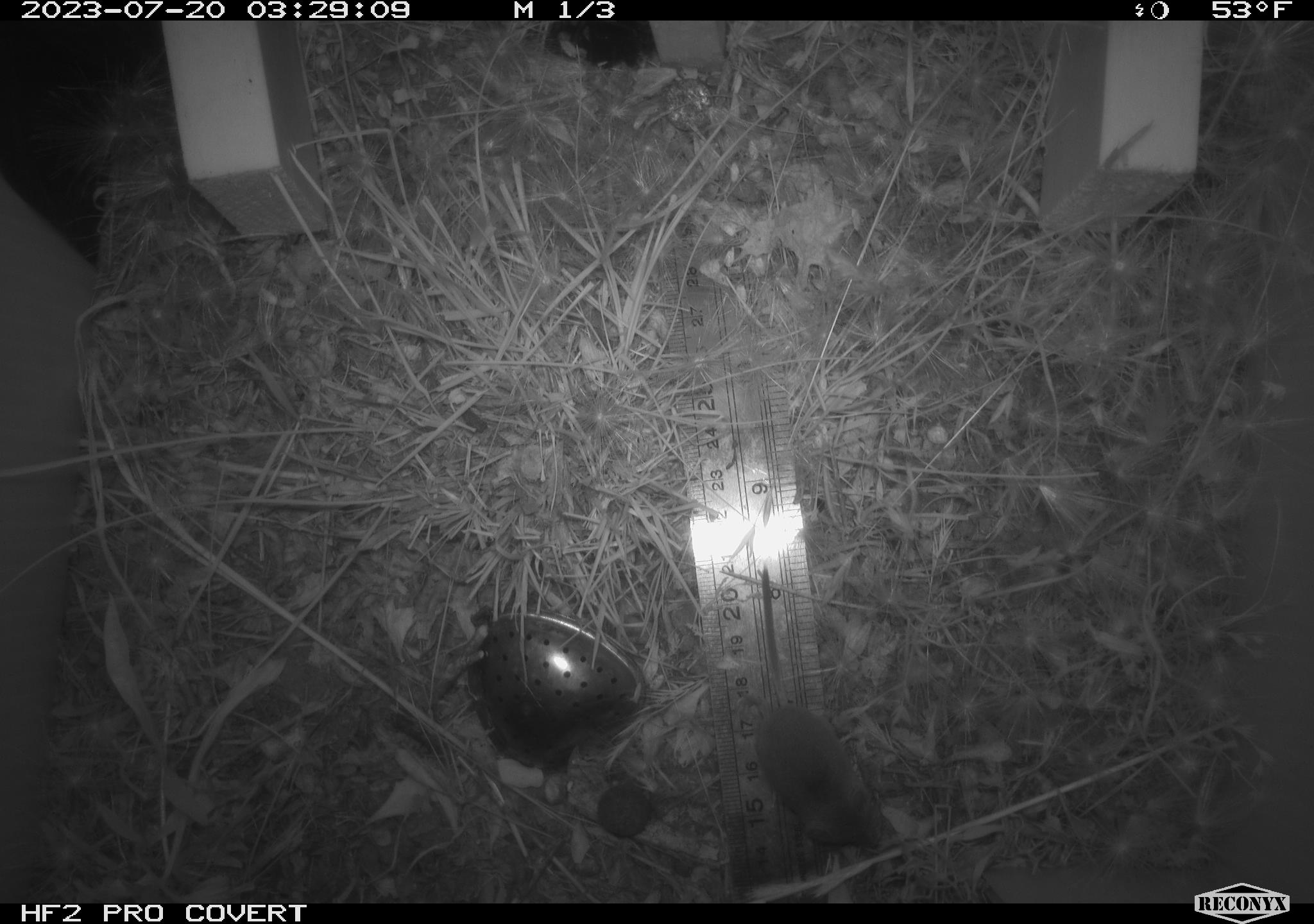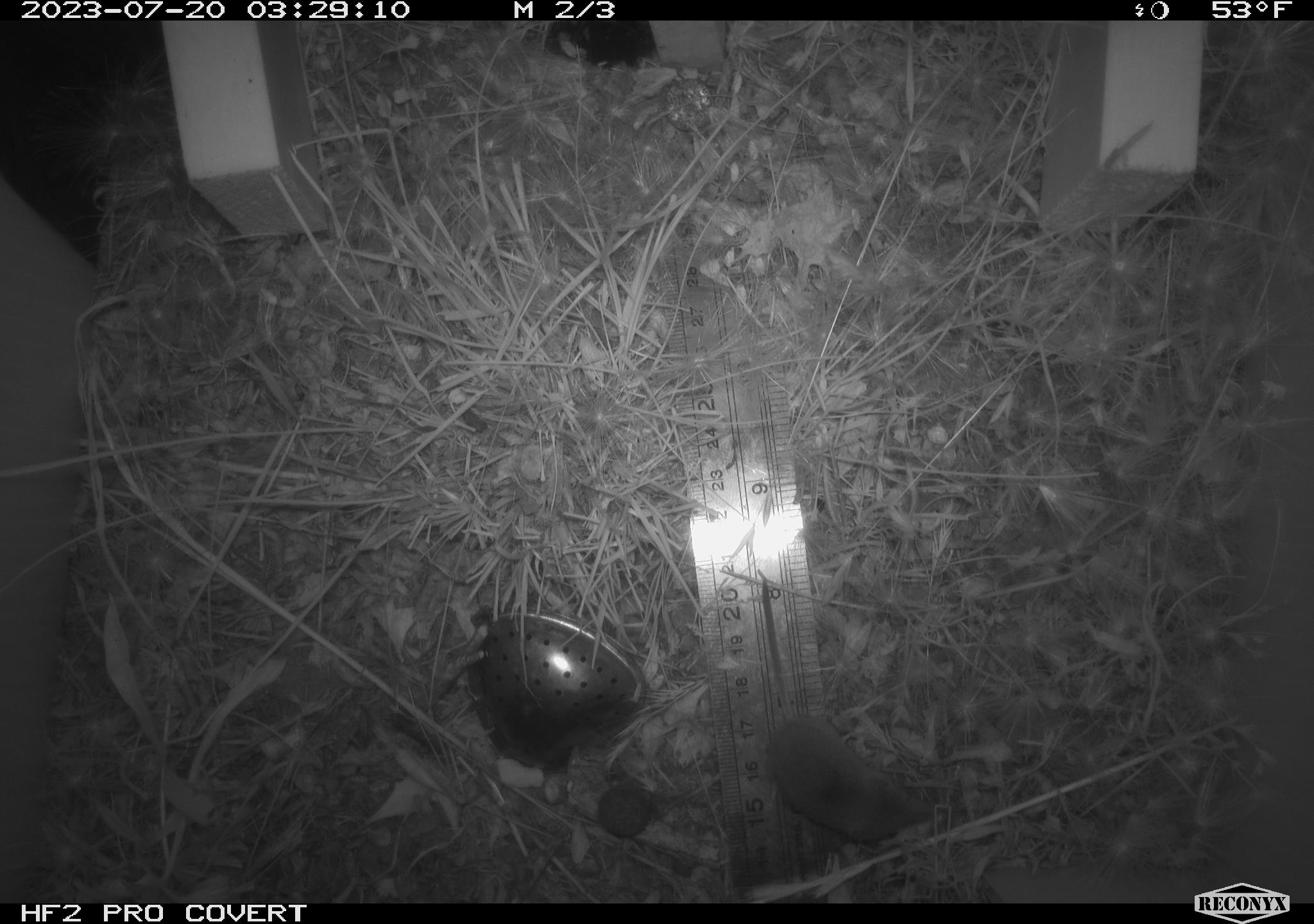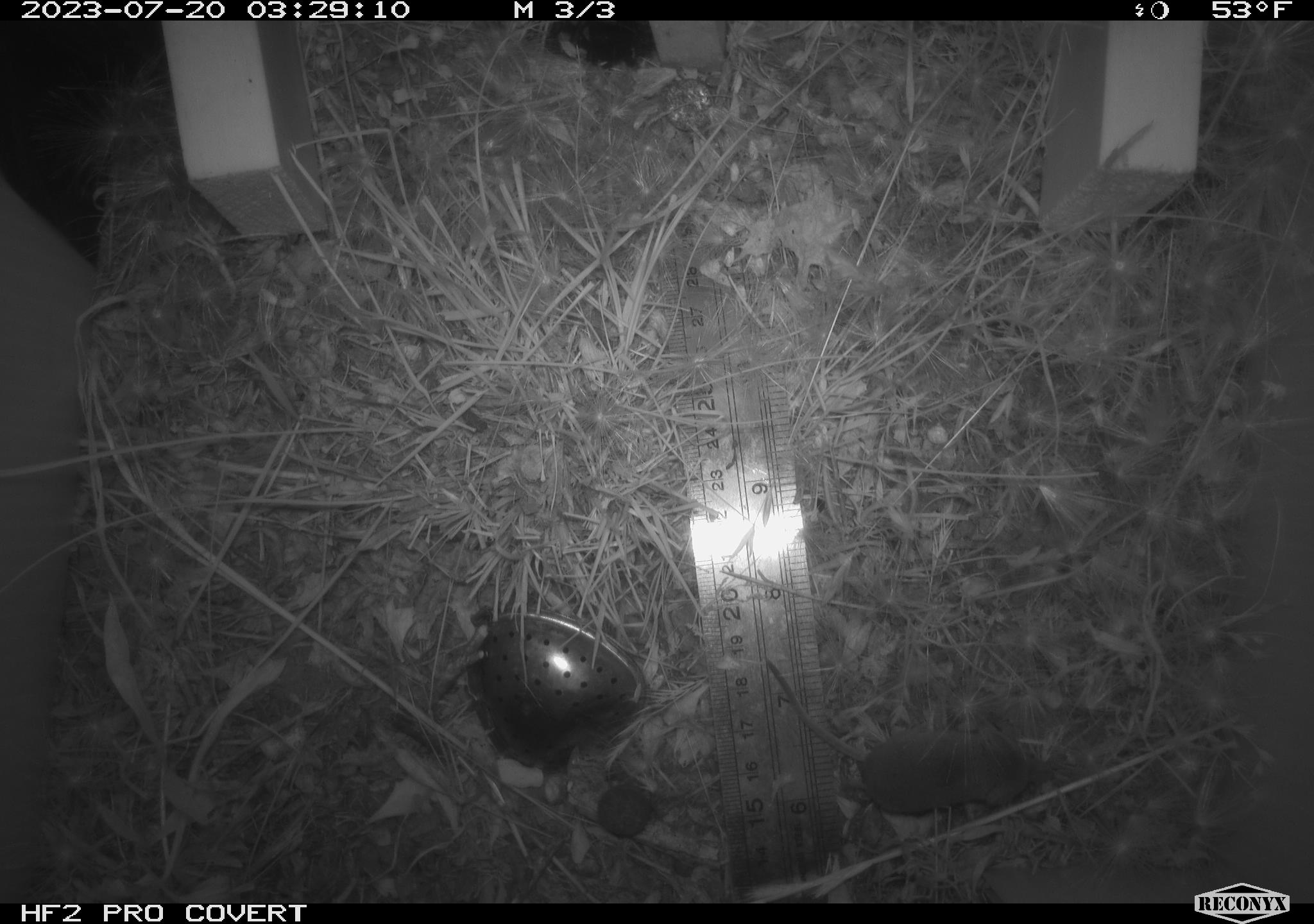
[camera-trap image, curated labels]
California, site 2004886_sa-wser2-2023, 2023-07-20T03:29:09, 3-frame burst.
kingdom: Animalia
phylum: Chordata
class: Mammalia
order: Eulipotyphla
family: Soricidae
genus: Sorex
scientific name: Sorex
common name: long-tailed shrew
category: sorex species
Sorex species (long-tailed shrew) (Sorex).